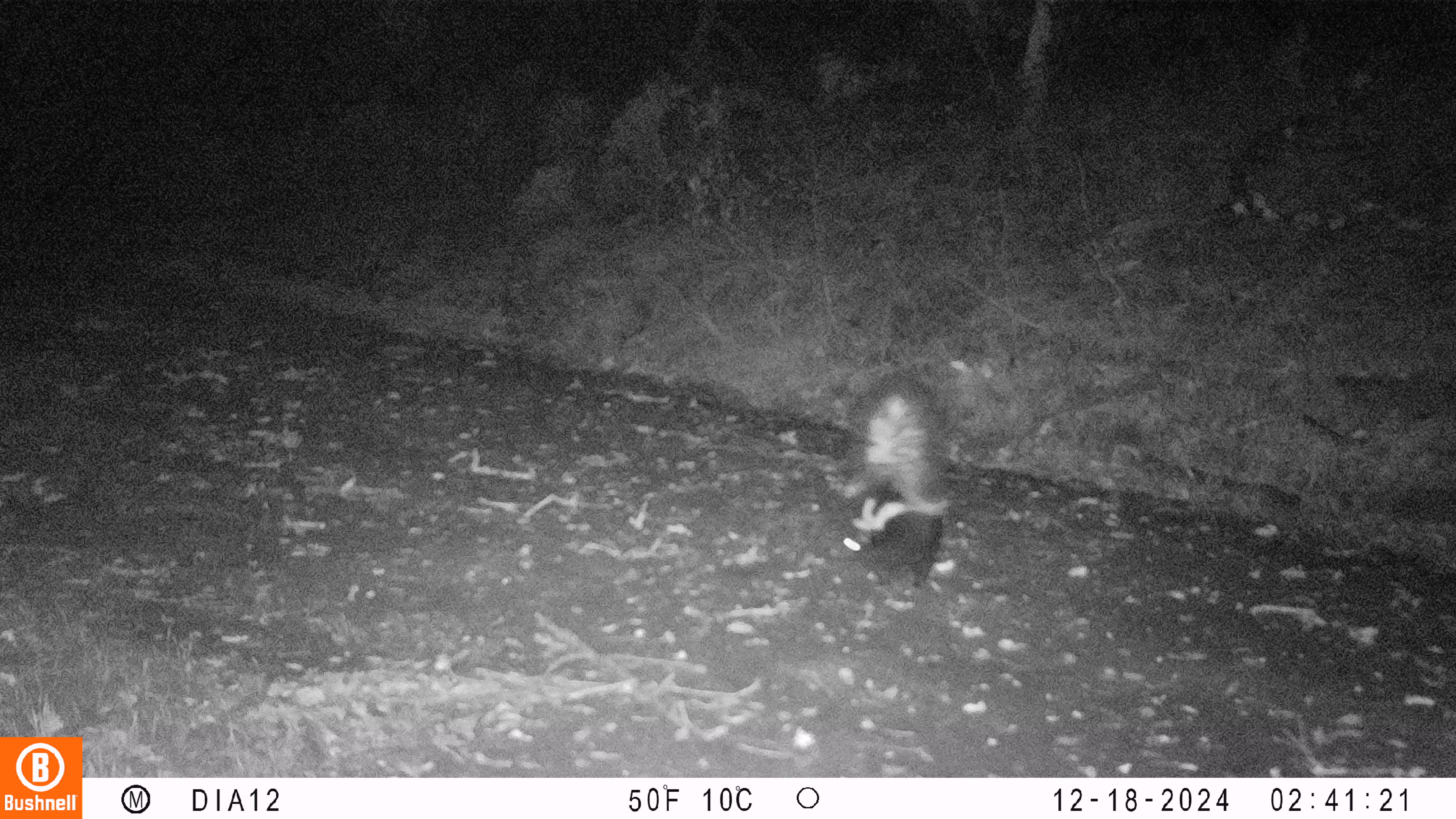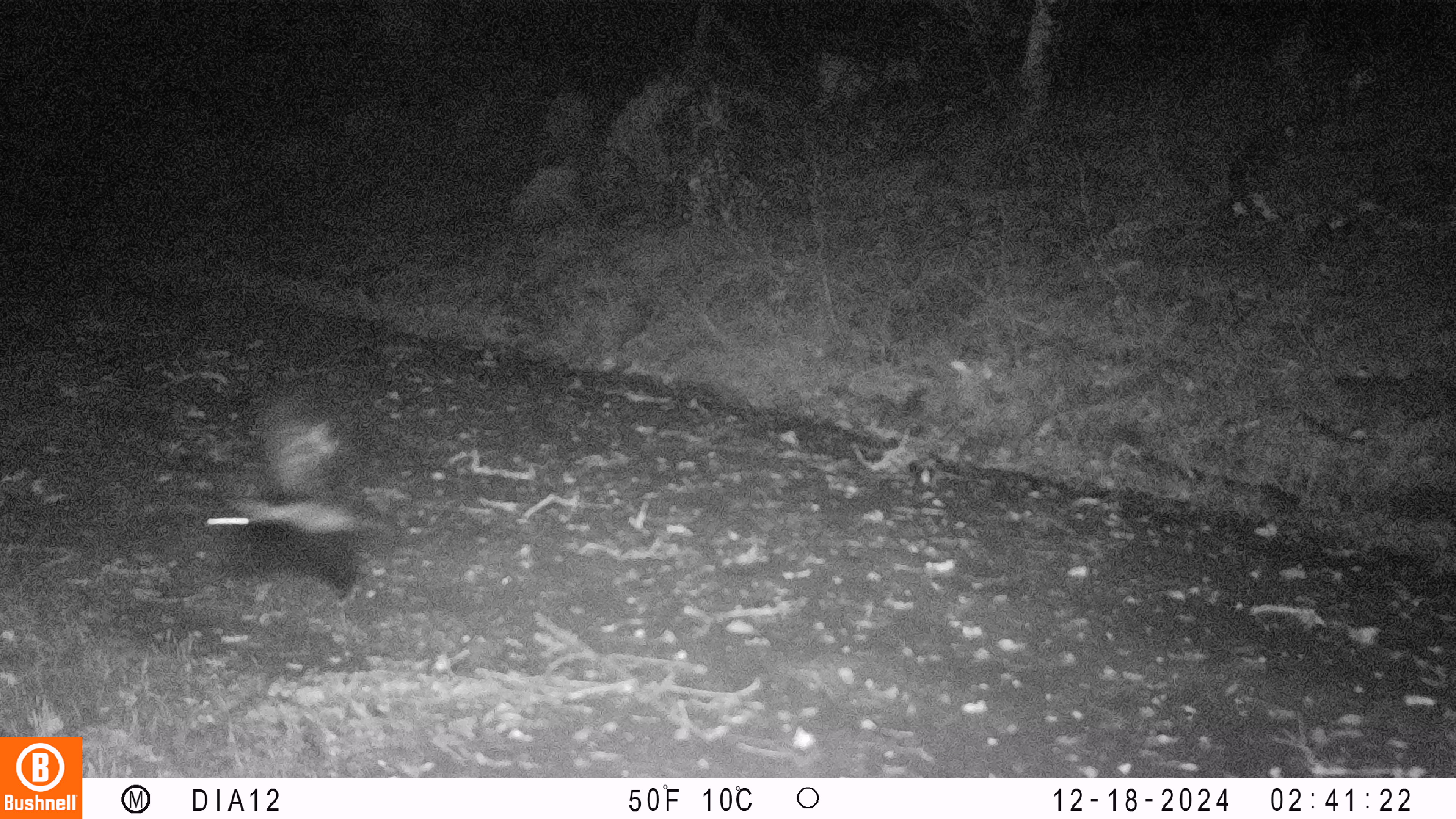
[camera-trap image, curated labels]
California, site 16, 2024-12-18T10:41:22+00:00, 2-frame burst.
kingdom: Animalia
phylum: Chordata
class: Mammalia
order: Carnivora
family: Mephitidae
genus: Mephitis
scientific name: Mephitis mephitis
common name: striped skunk